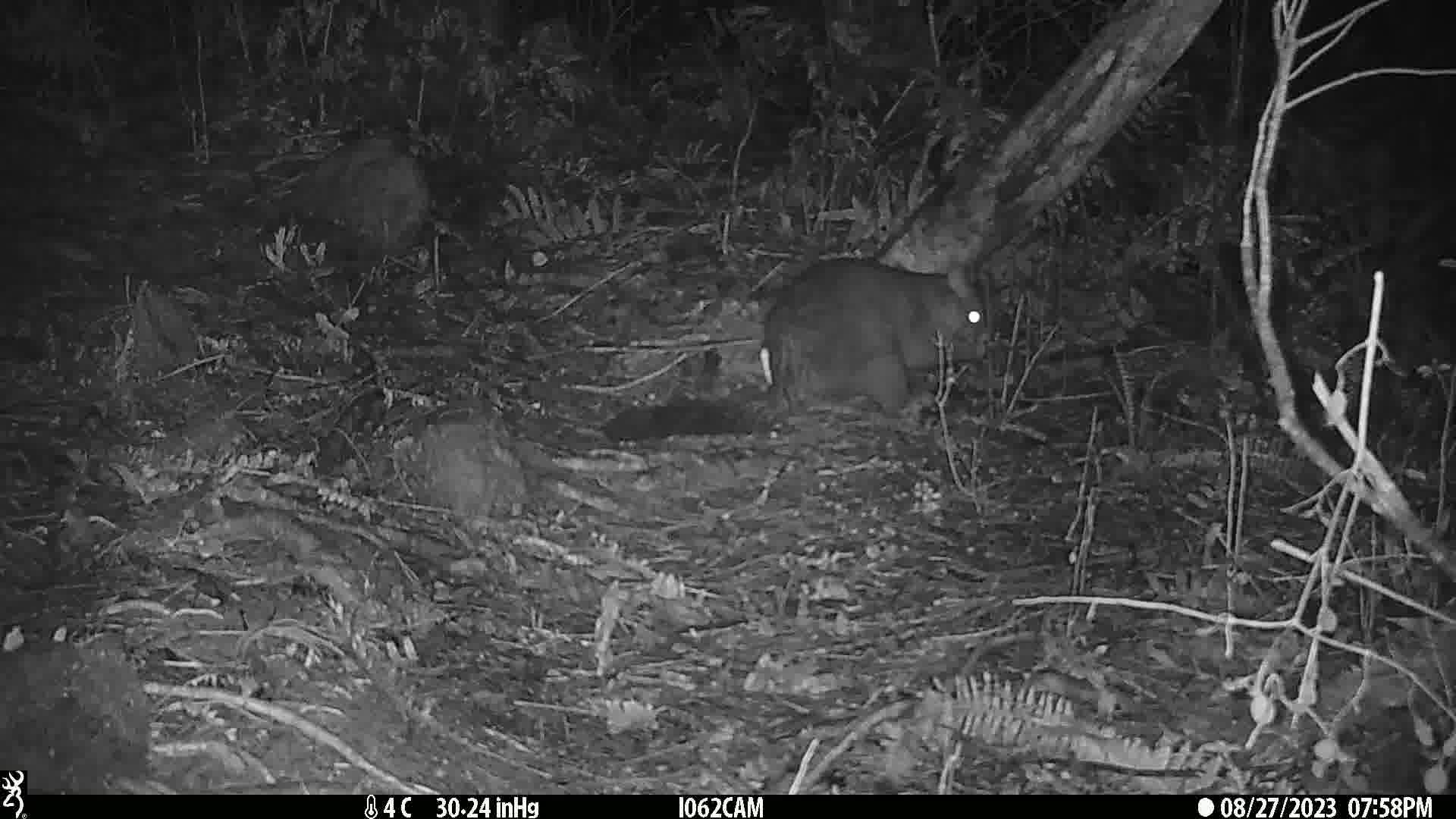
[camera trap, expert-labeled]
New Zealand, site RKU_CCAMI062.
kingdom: Animalia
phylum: Chordata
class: Mammalia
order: Diprotodontia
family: Phalangeridae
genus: Trichosurus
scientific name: Trichosurus vulpecula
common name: common brushtail possum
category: possum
Possum (common brushtail possum) (Trichosurus vulpecula).